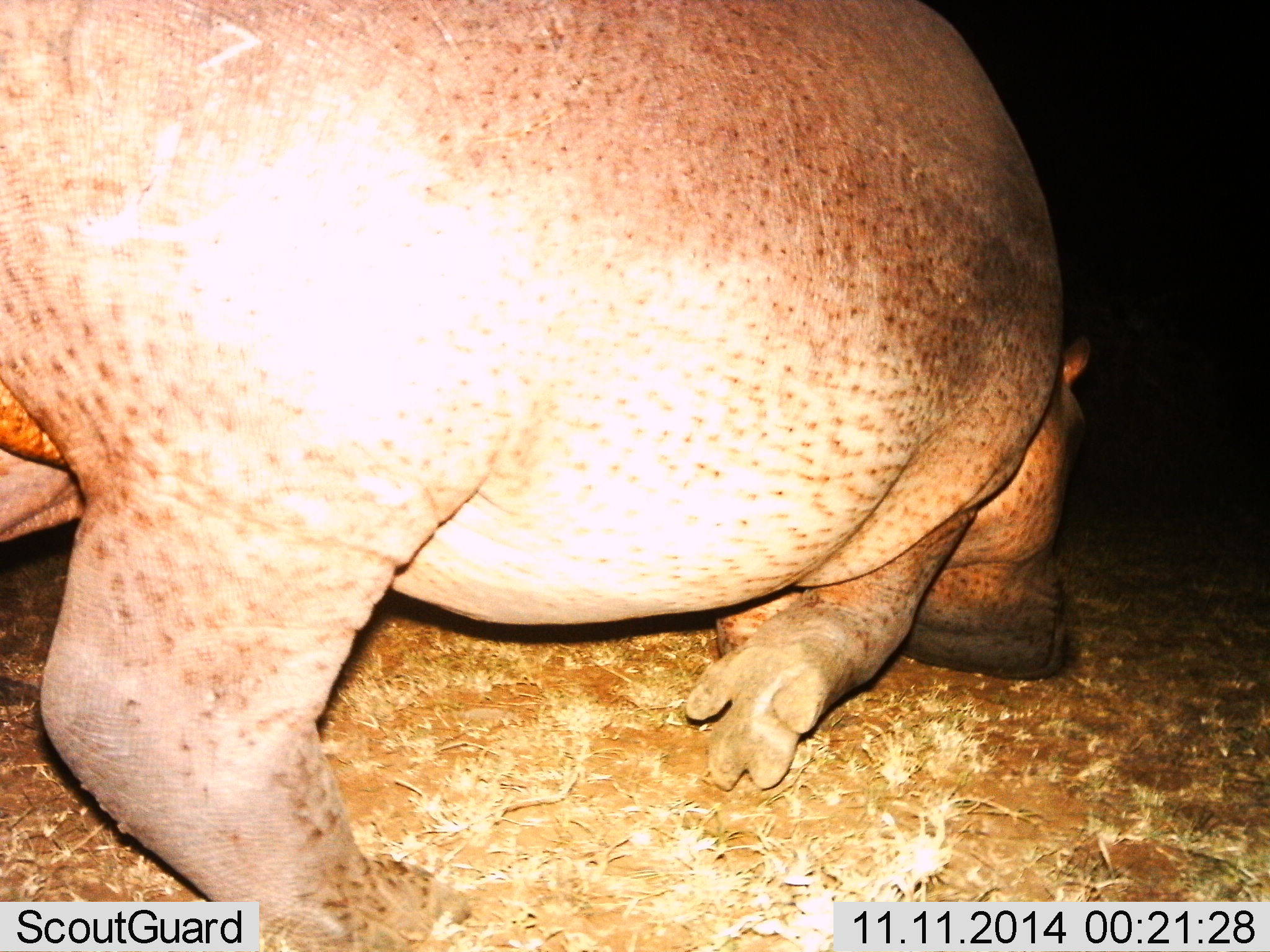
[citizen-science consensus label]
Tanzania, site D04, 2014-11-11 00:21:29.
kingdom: Animalia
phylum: Chordata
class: Mammalia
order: Artiodactyla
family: Hippopotamidae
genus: Hippopotamus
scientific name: Hippopotamus amphibius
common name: hippopotamus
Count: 1.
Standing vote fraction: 20%.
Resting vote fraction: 0%.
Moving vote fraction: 40%.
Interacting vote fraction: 0%.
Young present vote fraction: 0%.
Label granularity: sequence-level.